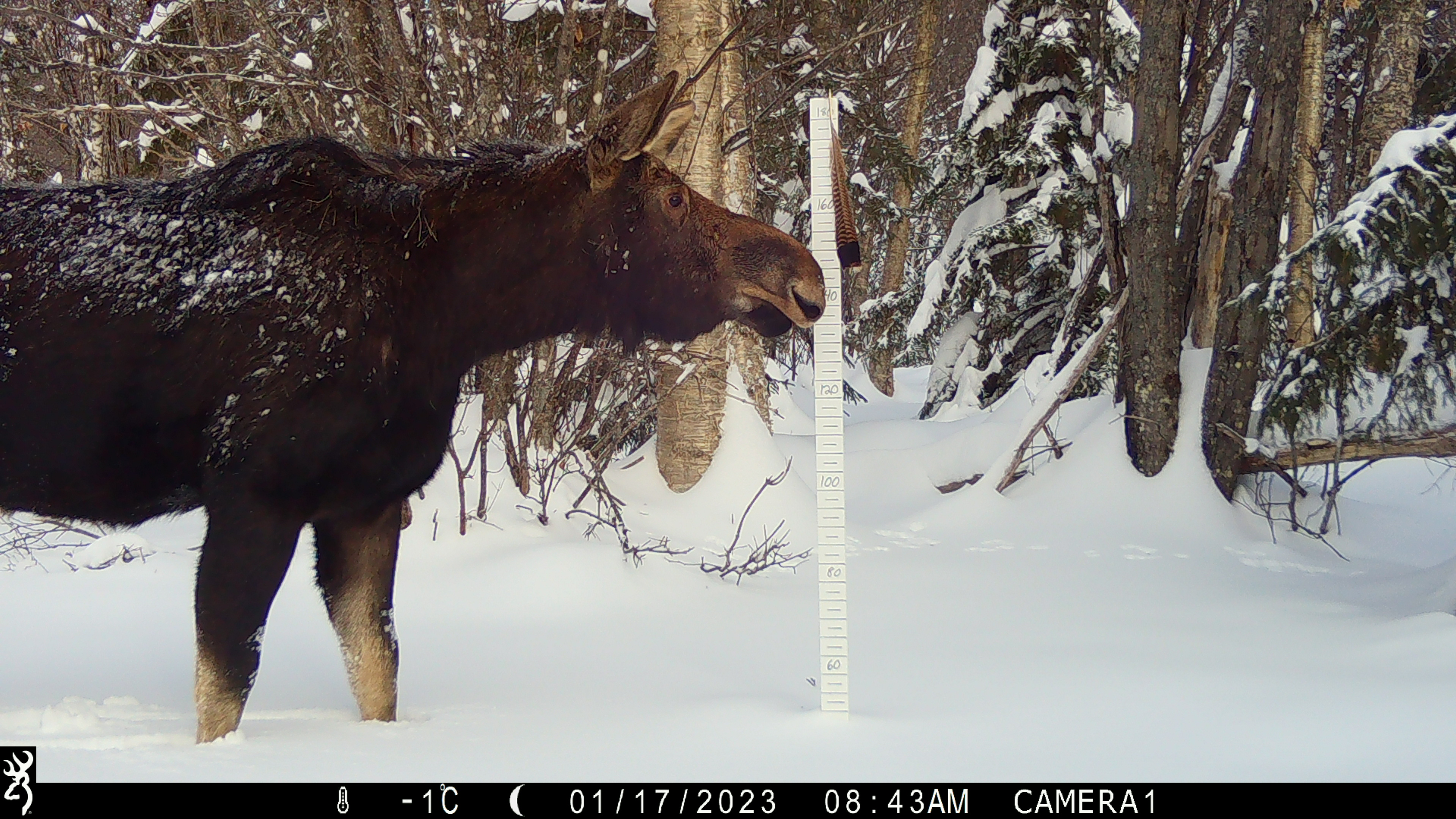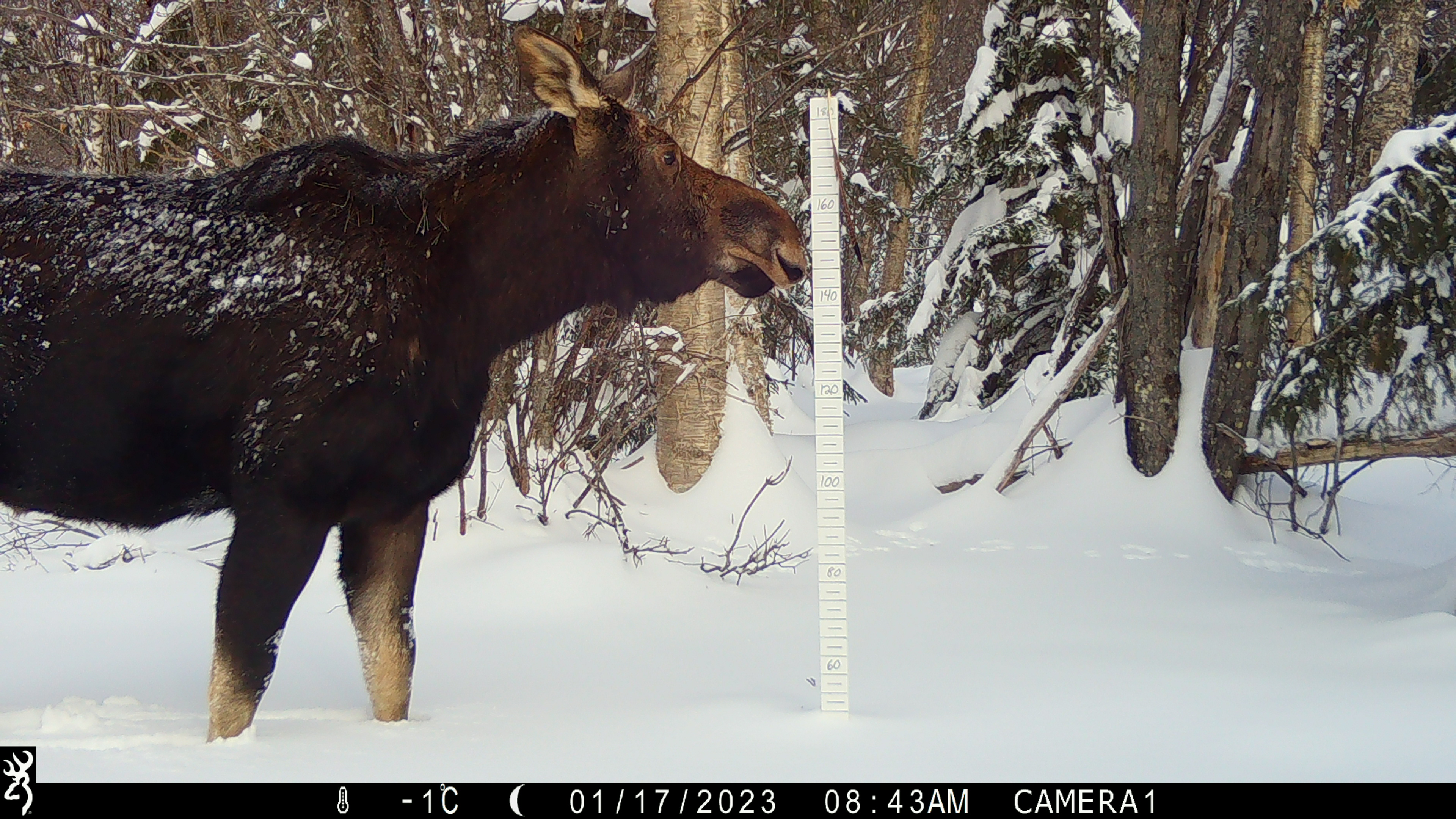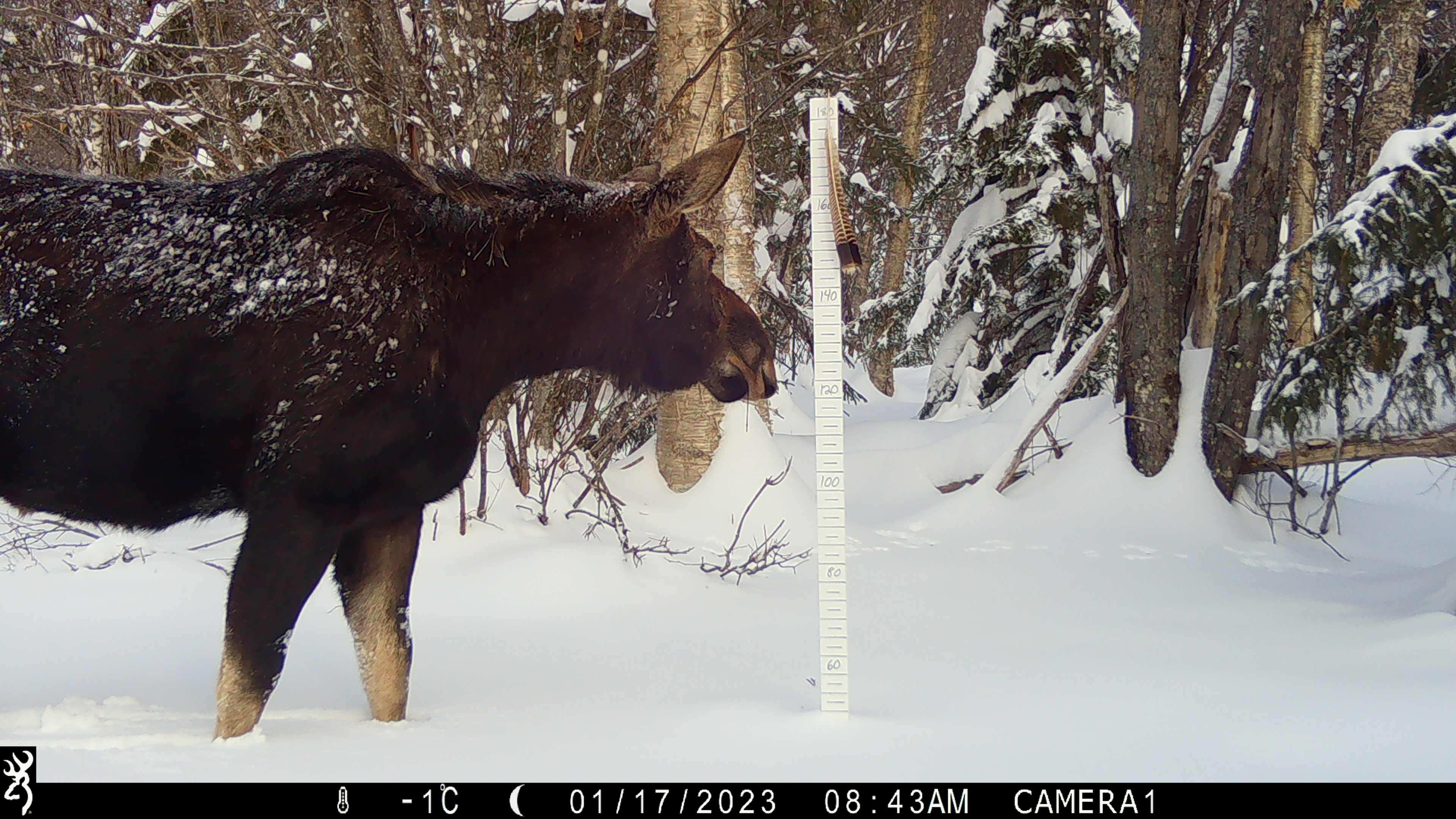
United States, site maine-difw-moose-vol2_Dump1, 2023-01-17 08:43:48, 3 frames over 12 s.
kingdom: Animalia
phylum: Chordata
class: Mammalia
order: Artiodactyla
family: Cervidae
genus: Alces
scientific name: Alces alces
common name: moose